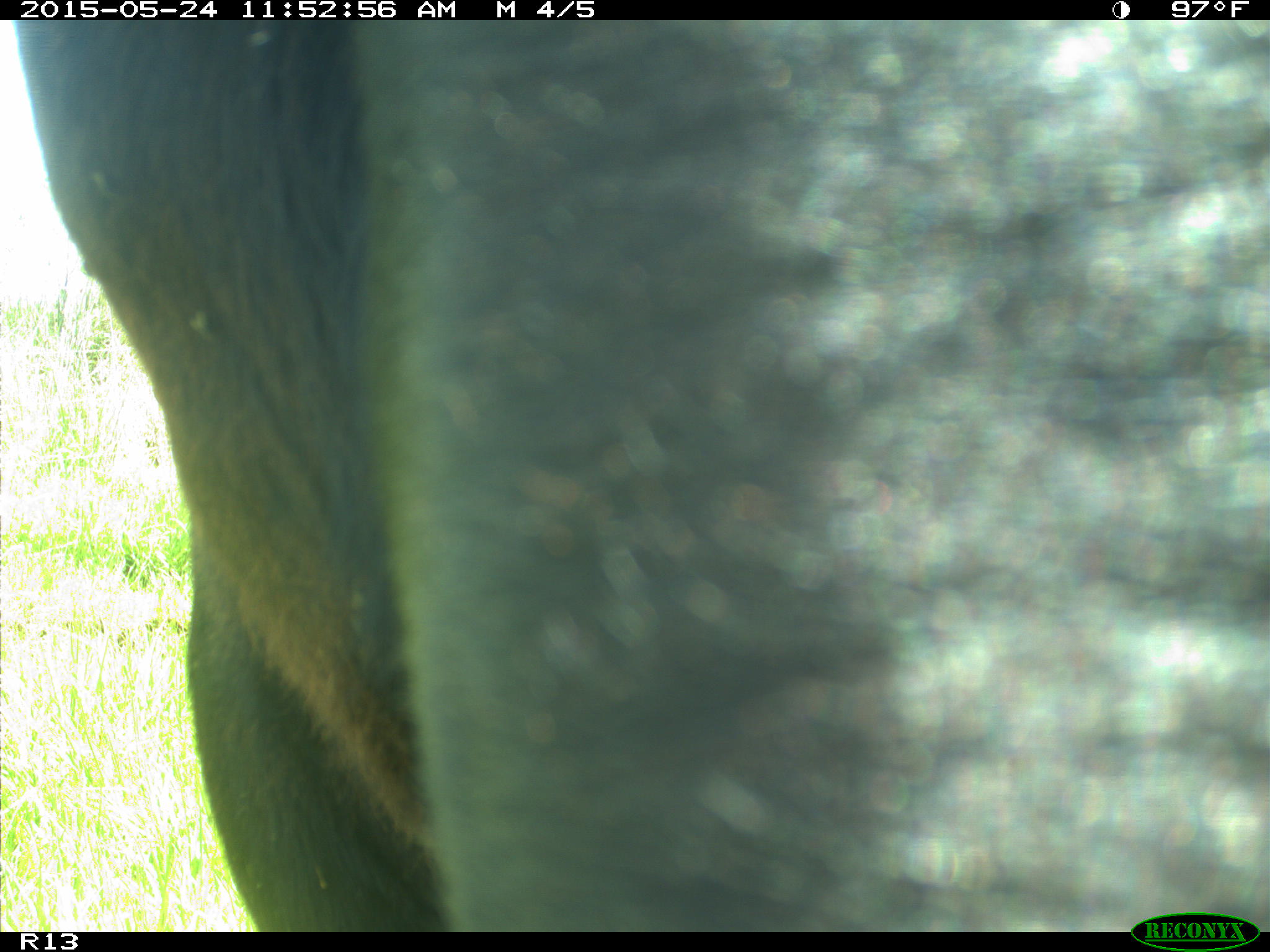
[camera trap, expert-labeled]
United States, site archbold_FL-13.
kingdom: Animalia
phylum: Chordata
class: Mammalia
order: Artiodactyla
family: Bovidae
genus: Bos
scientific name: Bos taurus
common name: domestic cow